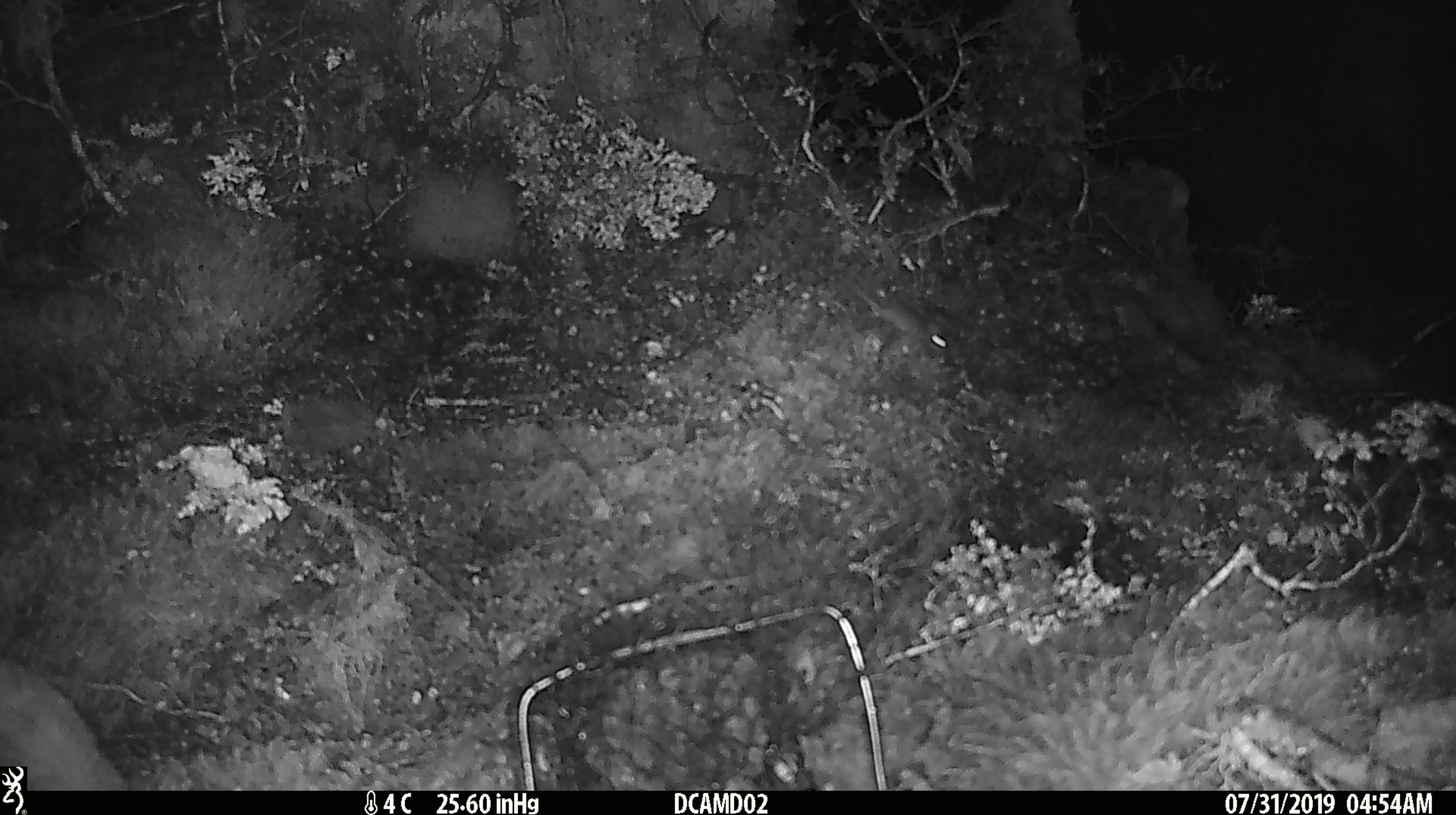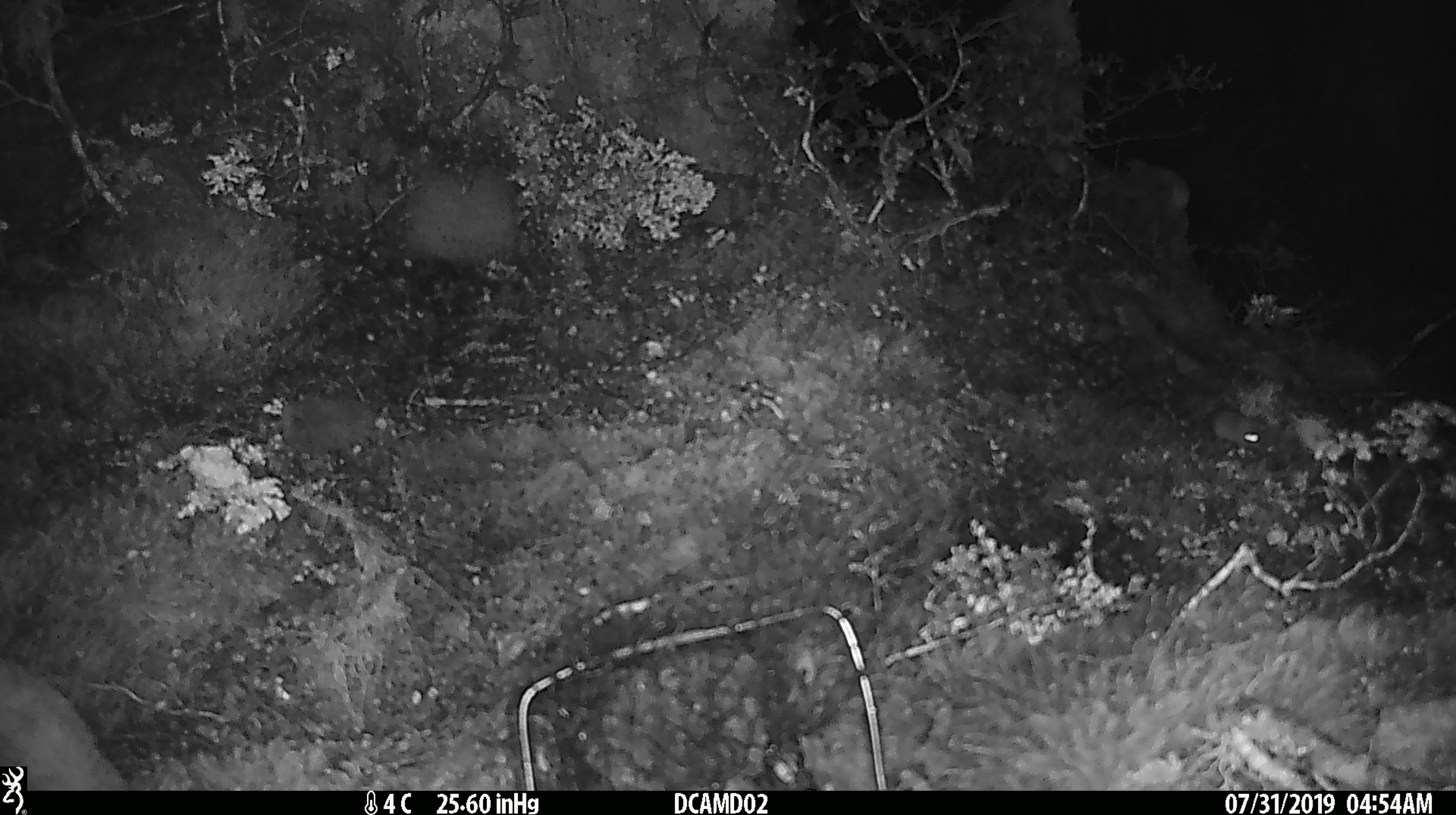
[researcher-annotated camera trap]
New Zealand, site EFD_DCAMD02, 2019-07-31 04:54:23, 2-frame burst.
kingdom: Animalia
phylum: Chordata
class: Mammalia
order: Rodentia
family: Muridae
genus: Mus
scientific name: Mus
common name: mouse